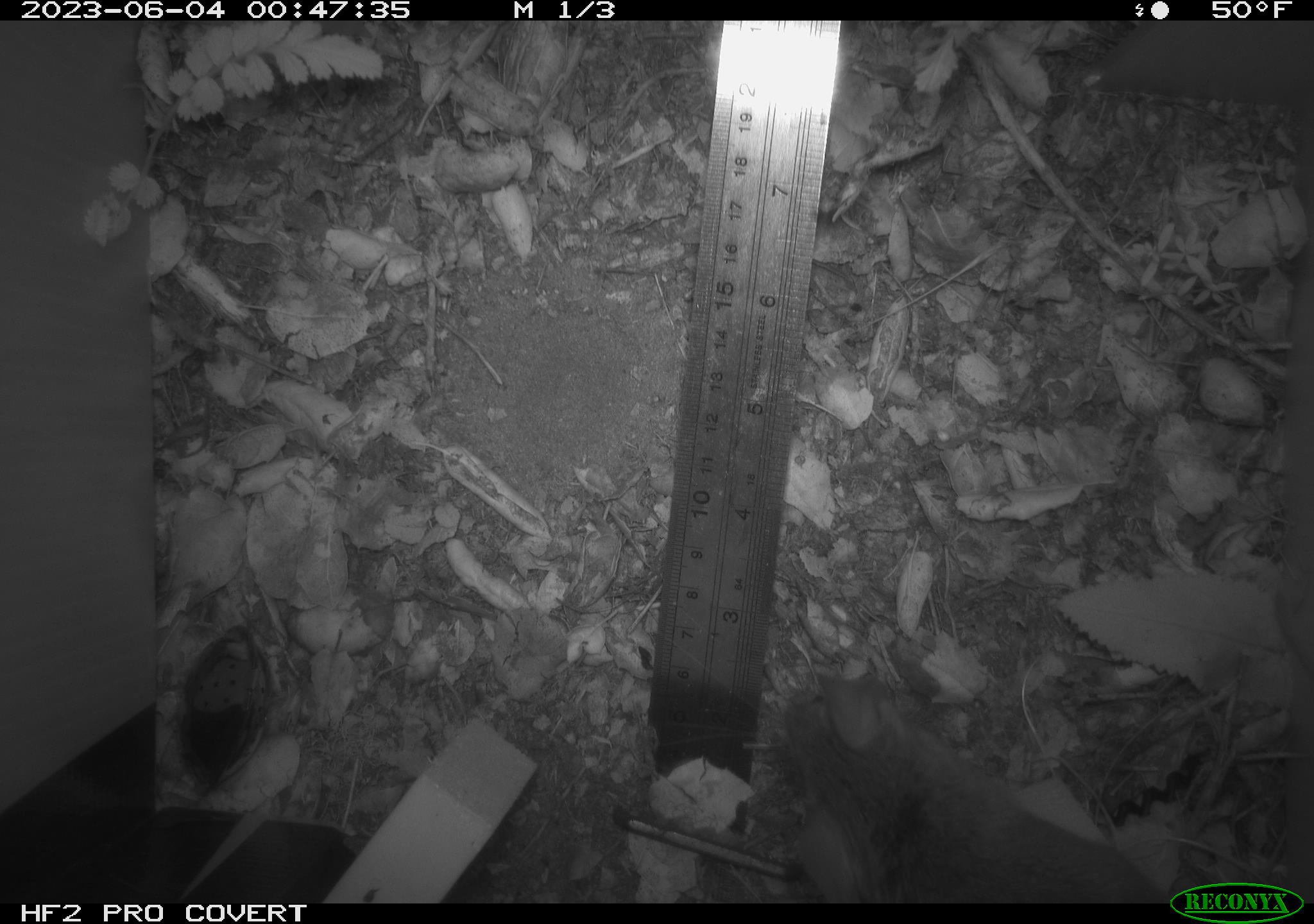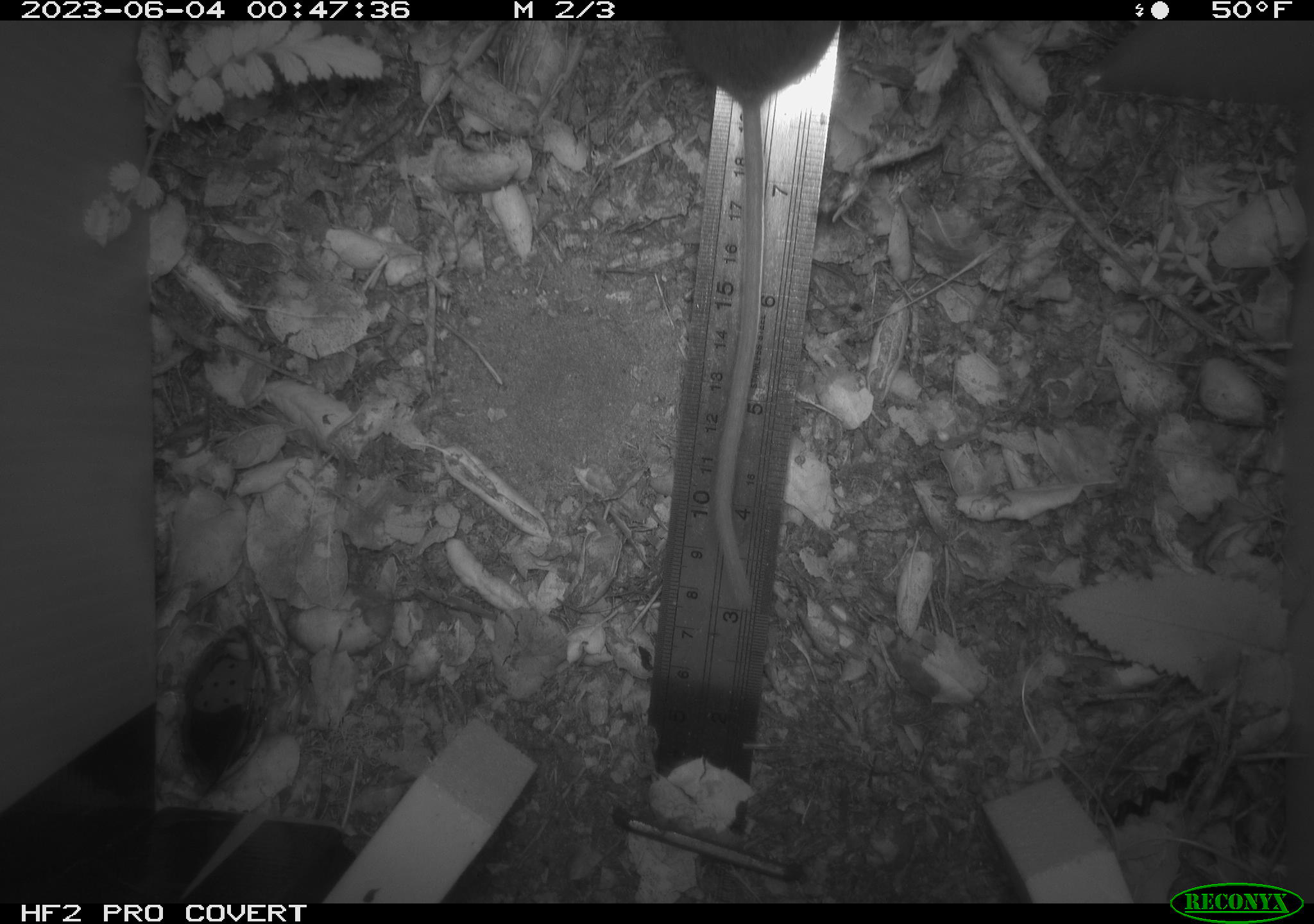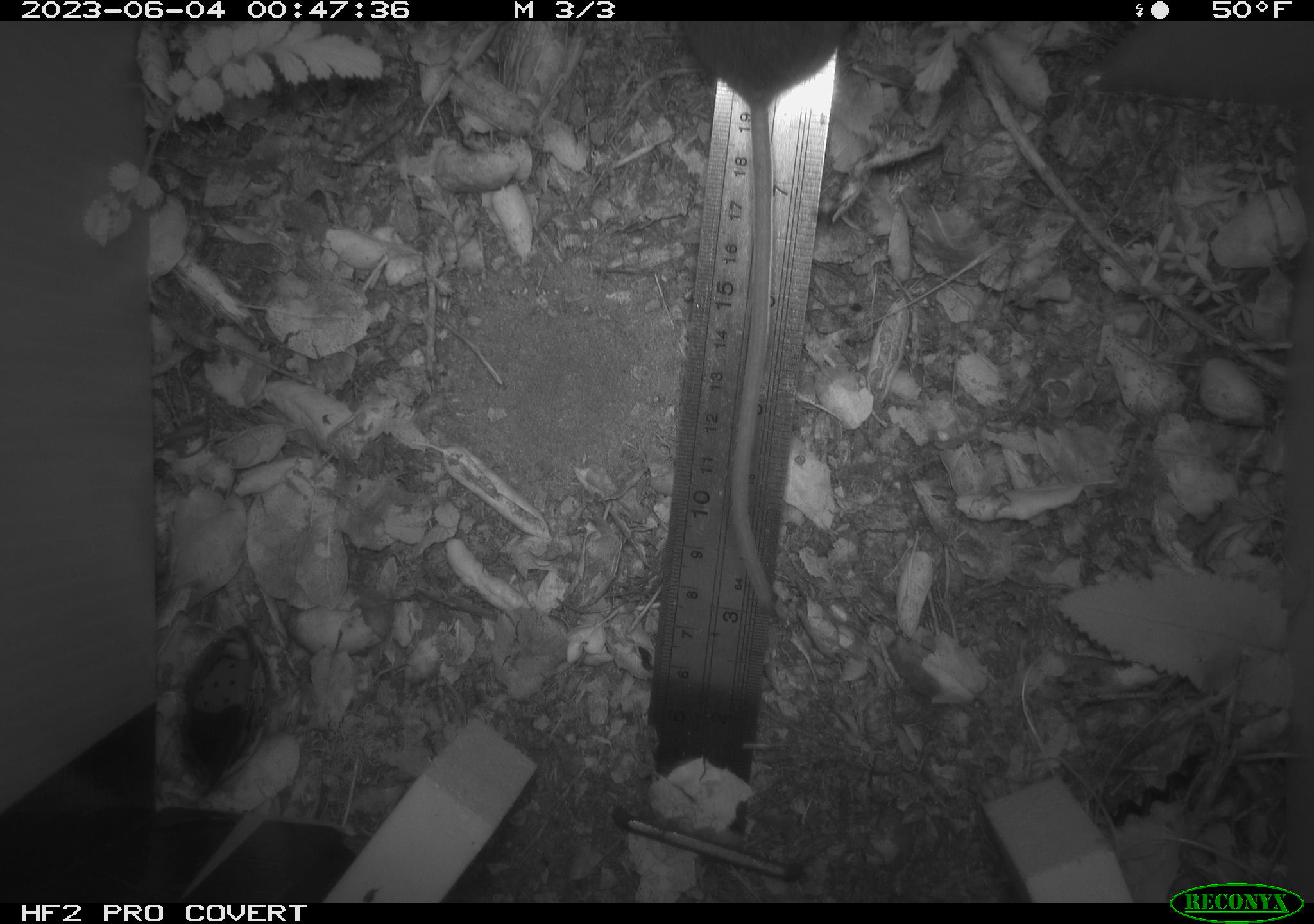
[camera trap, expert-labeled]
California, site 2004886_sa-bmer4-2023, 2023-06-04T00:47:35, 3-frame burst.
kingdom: Animalia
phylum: Chordata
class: Mammalia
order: Rodentia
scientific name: Rodentia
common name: mouse species